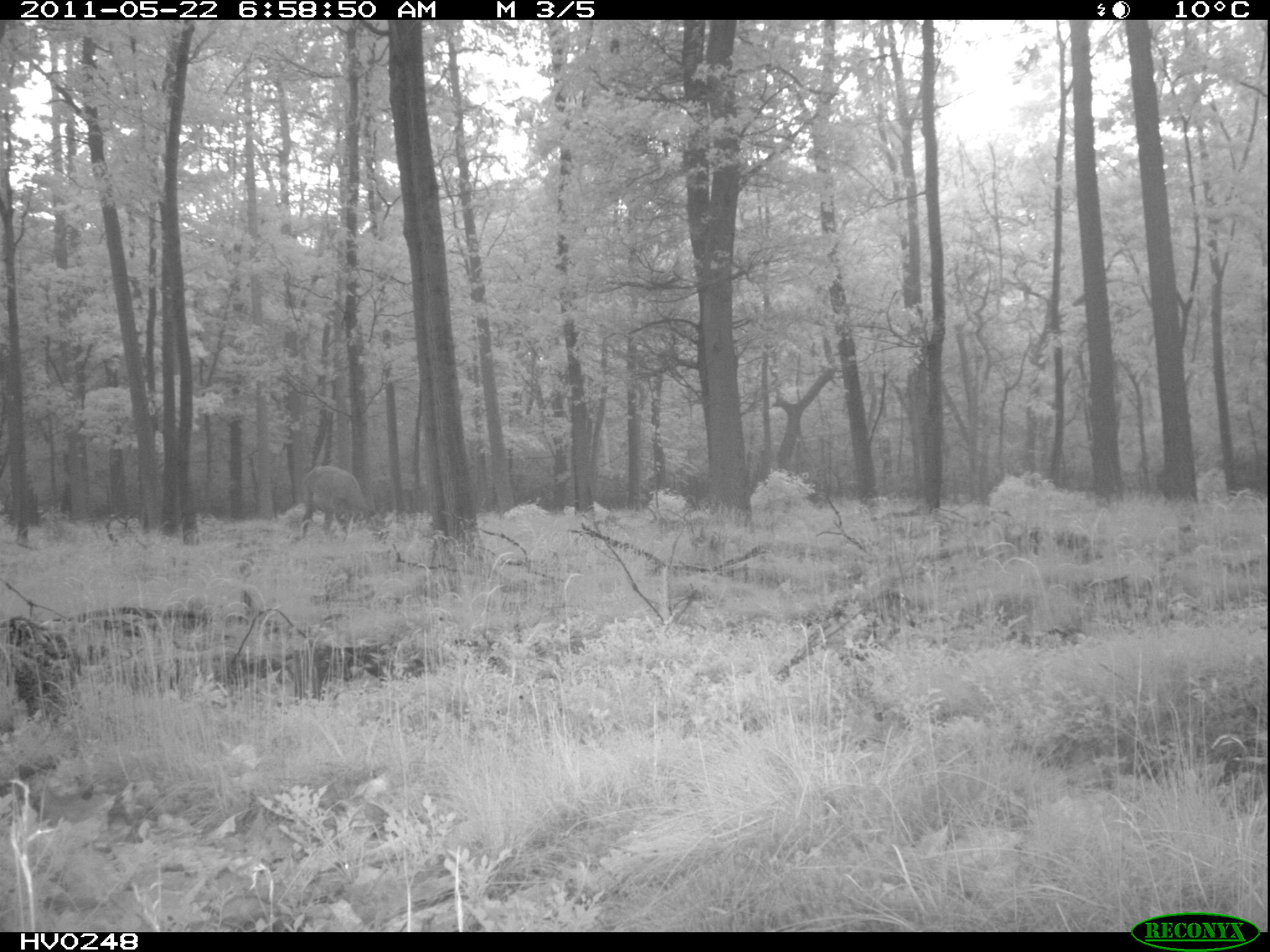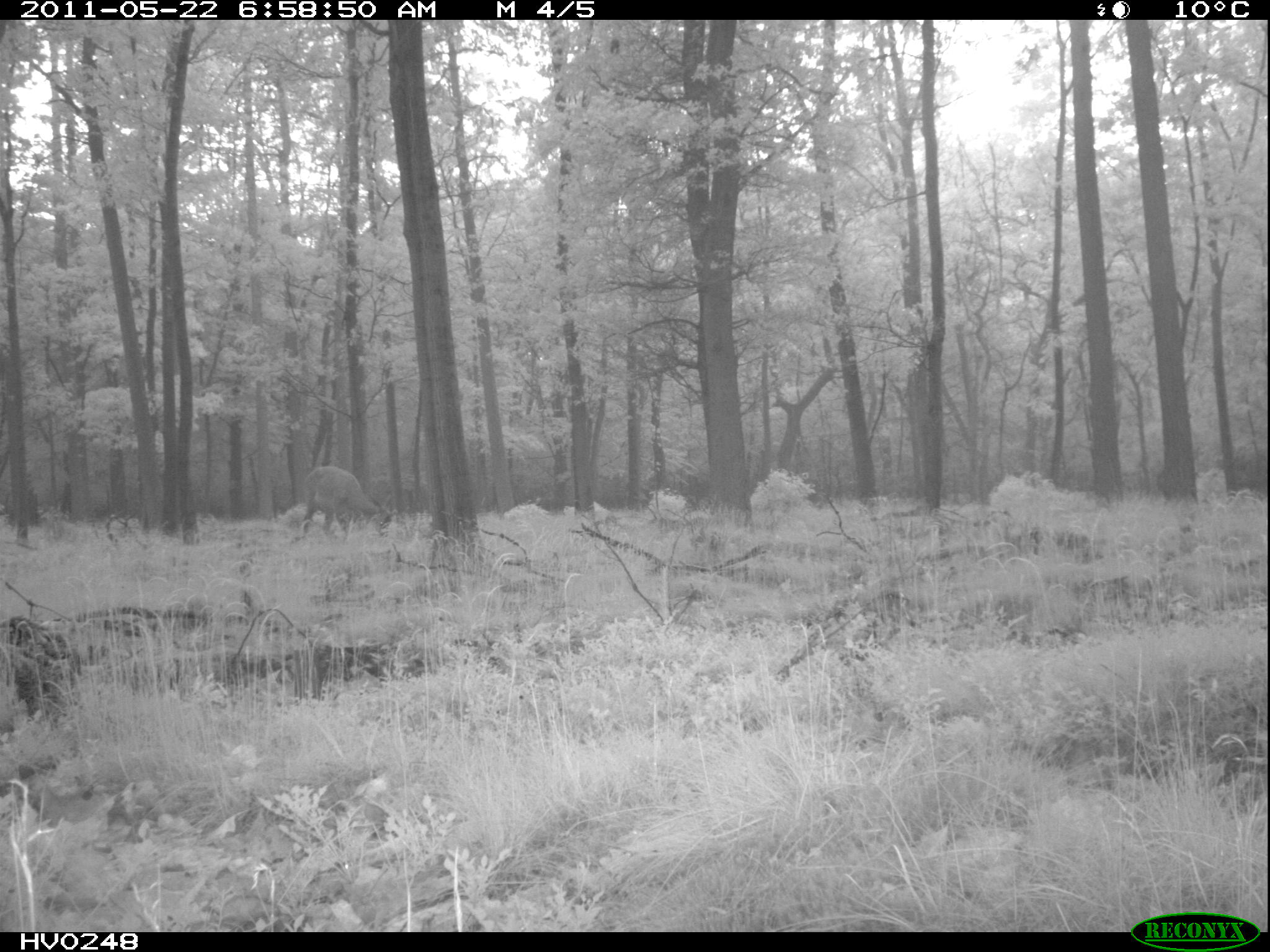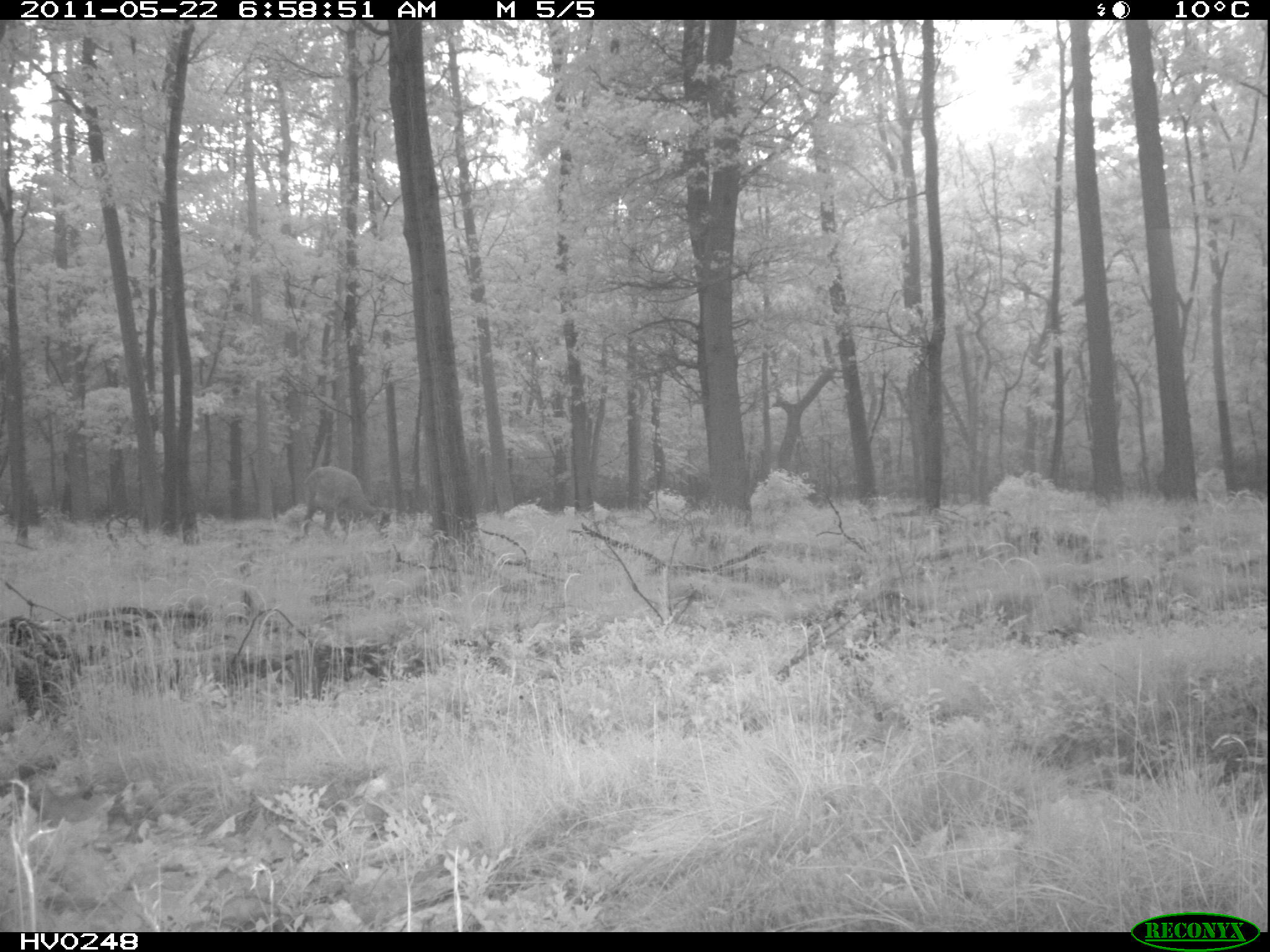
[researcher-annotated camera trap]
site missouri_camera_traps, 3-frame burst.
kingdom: Animalia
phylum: Chordata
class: Mammalia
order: Artiodactyla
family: Cervidae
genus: Cervus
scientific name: Cervus elaphus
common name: red deer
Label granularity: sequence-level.